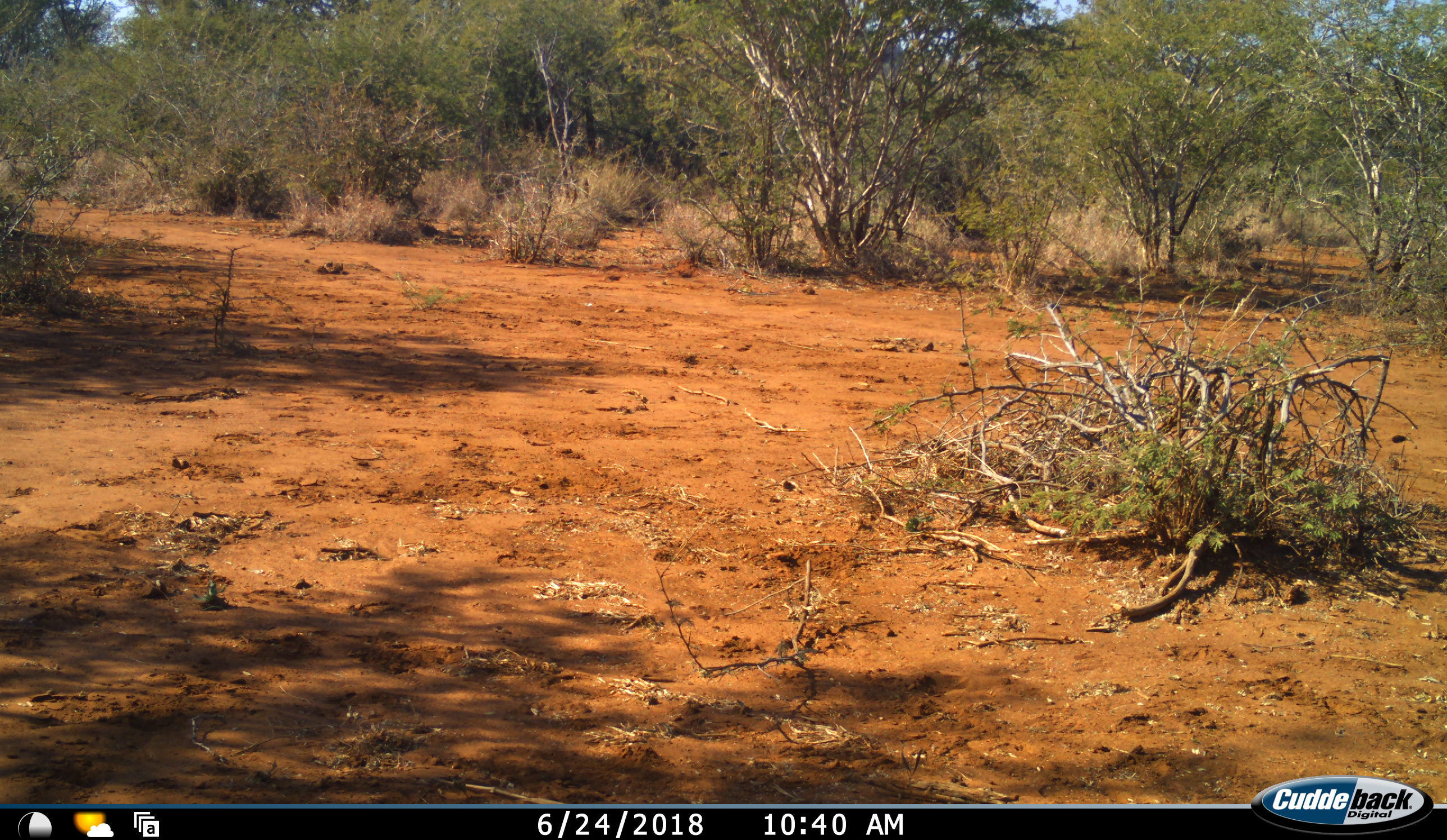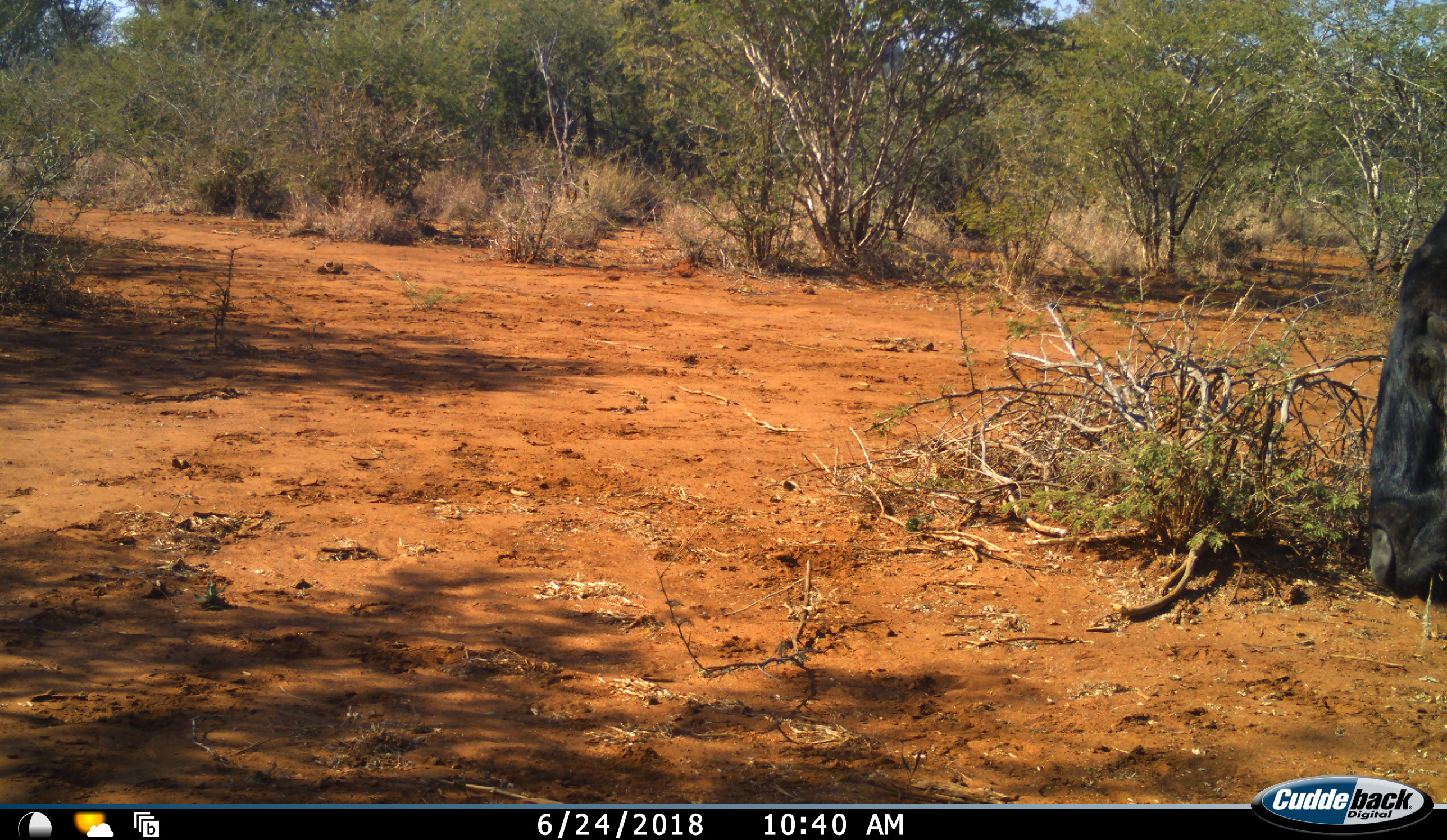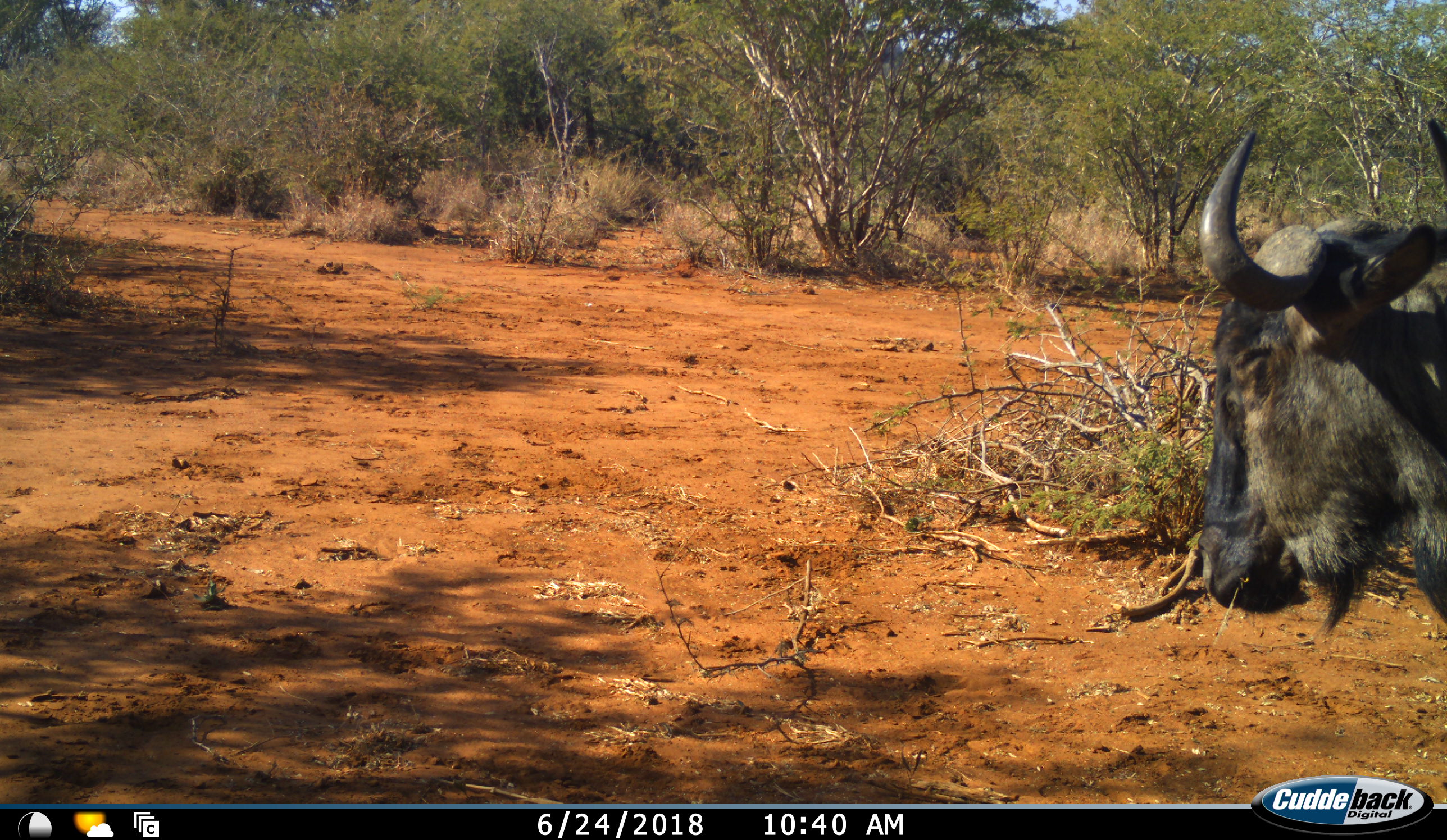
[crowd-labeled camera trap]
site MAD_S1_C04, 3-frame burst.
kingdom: Animalia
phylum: Chordata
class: Mammalia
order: Artiodactyla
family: Bovidae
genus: Connochaetes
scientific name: Connochaetes taurinus taurinus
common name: blue wildebeest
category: wildebeestblue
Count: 1.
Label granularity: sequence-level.